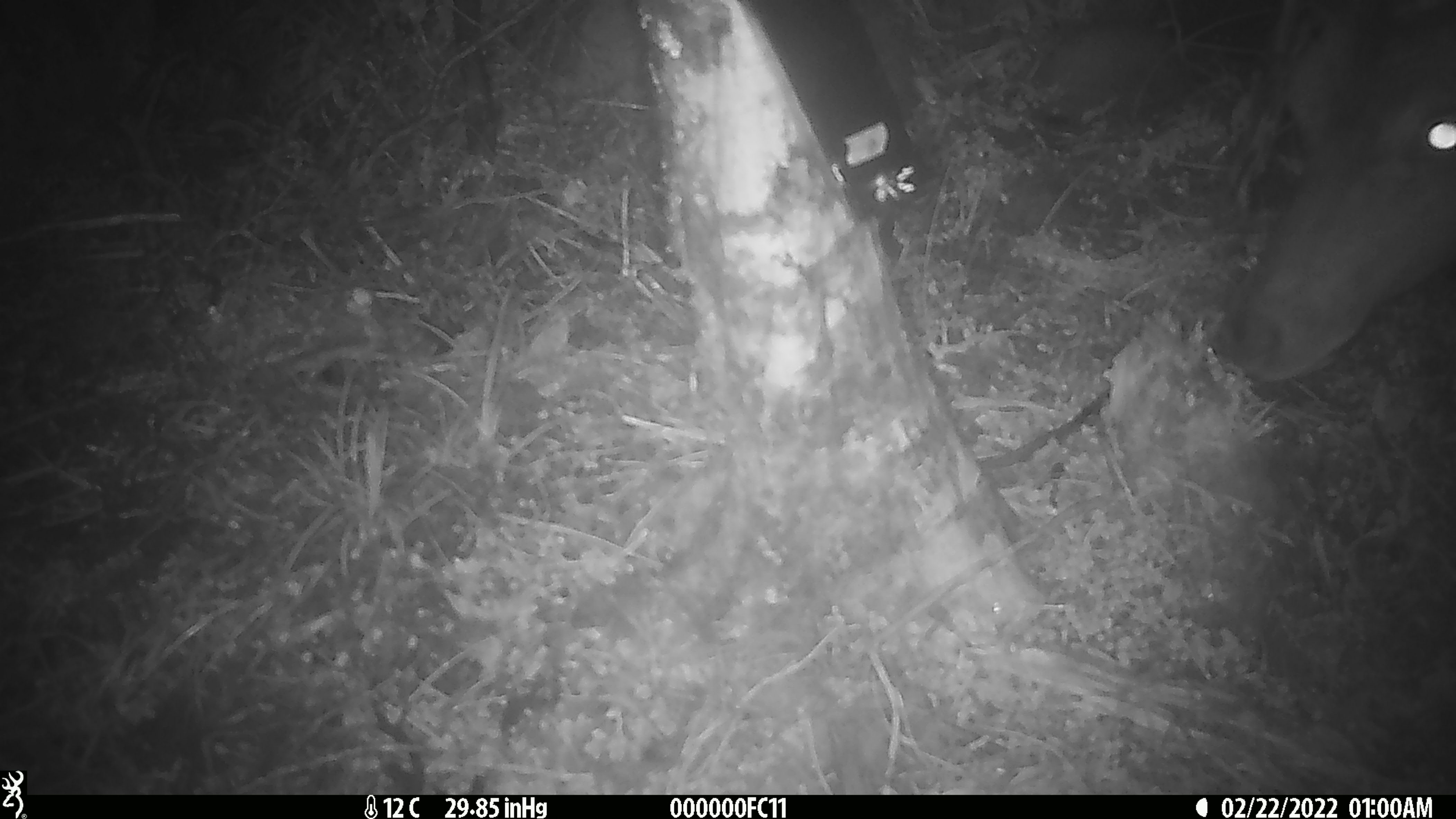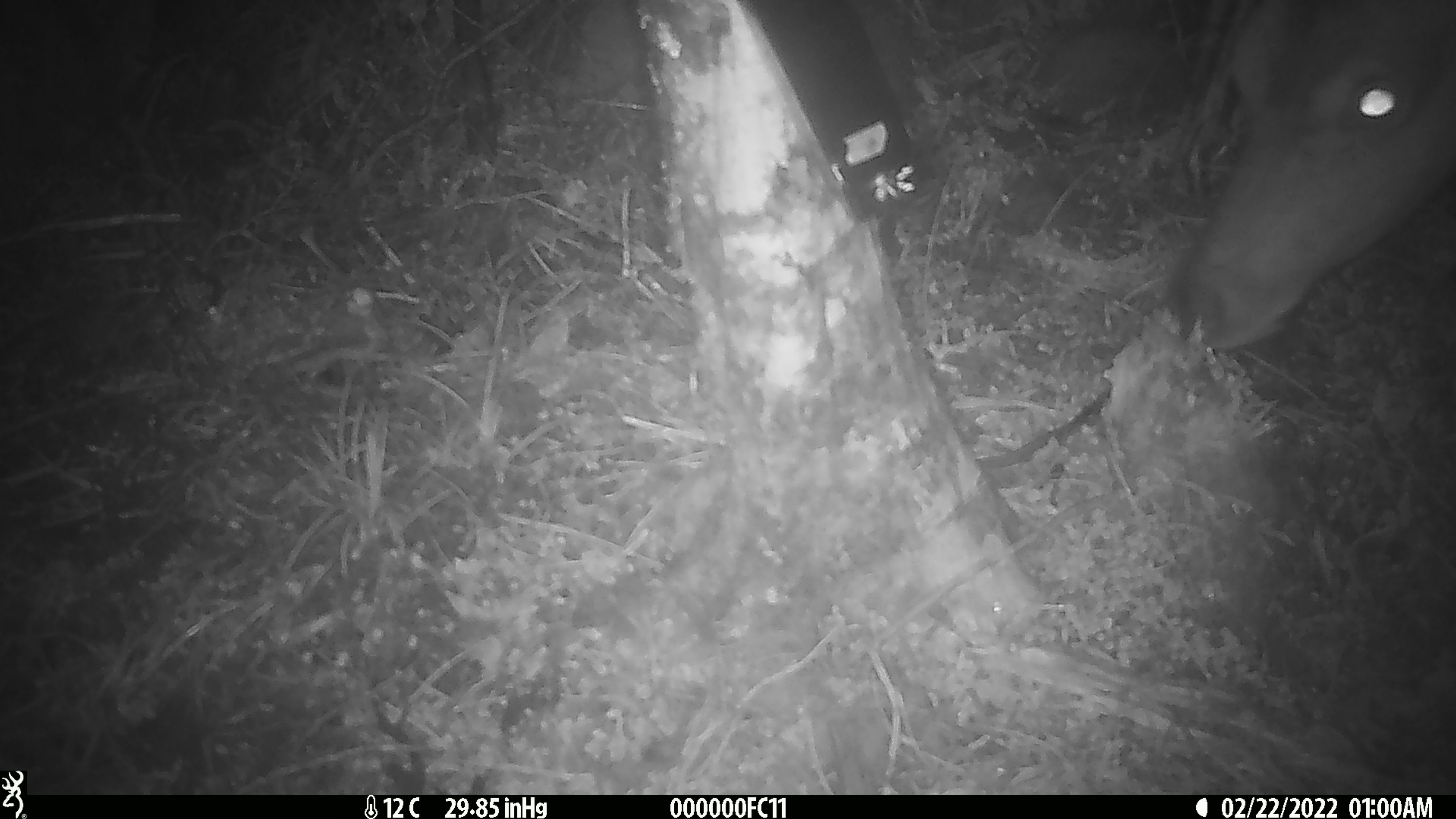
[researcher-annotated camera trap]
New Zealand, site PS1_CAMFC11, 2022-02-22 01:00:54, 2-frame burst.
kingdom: Animalia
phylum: Chordata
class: Mammalia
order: Artiodactyla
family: Cervidae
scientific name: Cervidae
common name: deer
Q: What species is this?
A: Deer (Cervidae).